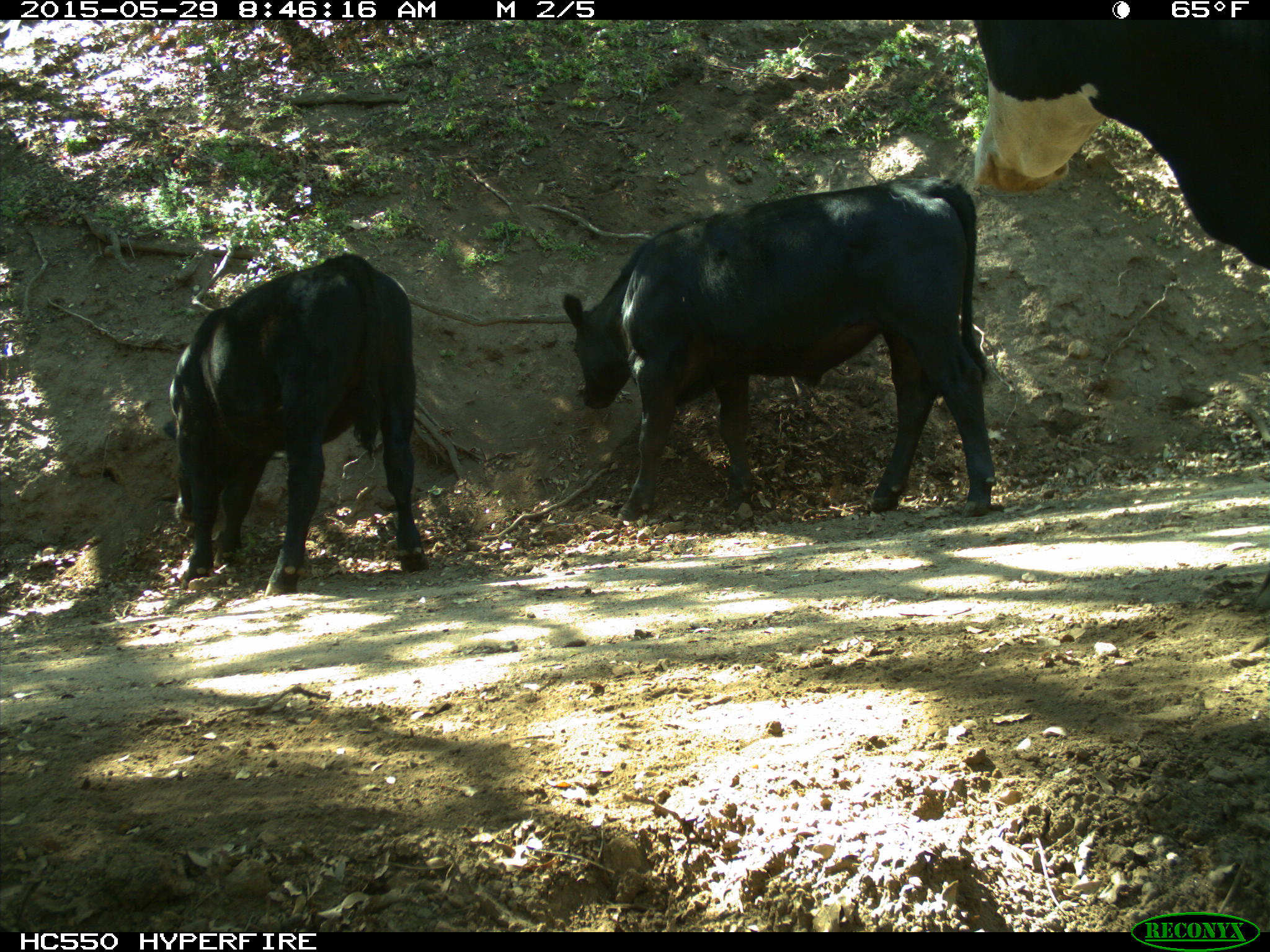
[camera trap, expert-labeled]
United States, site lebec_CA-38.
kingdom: Animalia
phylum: Chordata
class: Mammalia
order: Artiodactyla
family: Bovidae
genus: Bos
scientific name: Bos taurus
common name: domestic cow